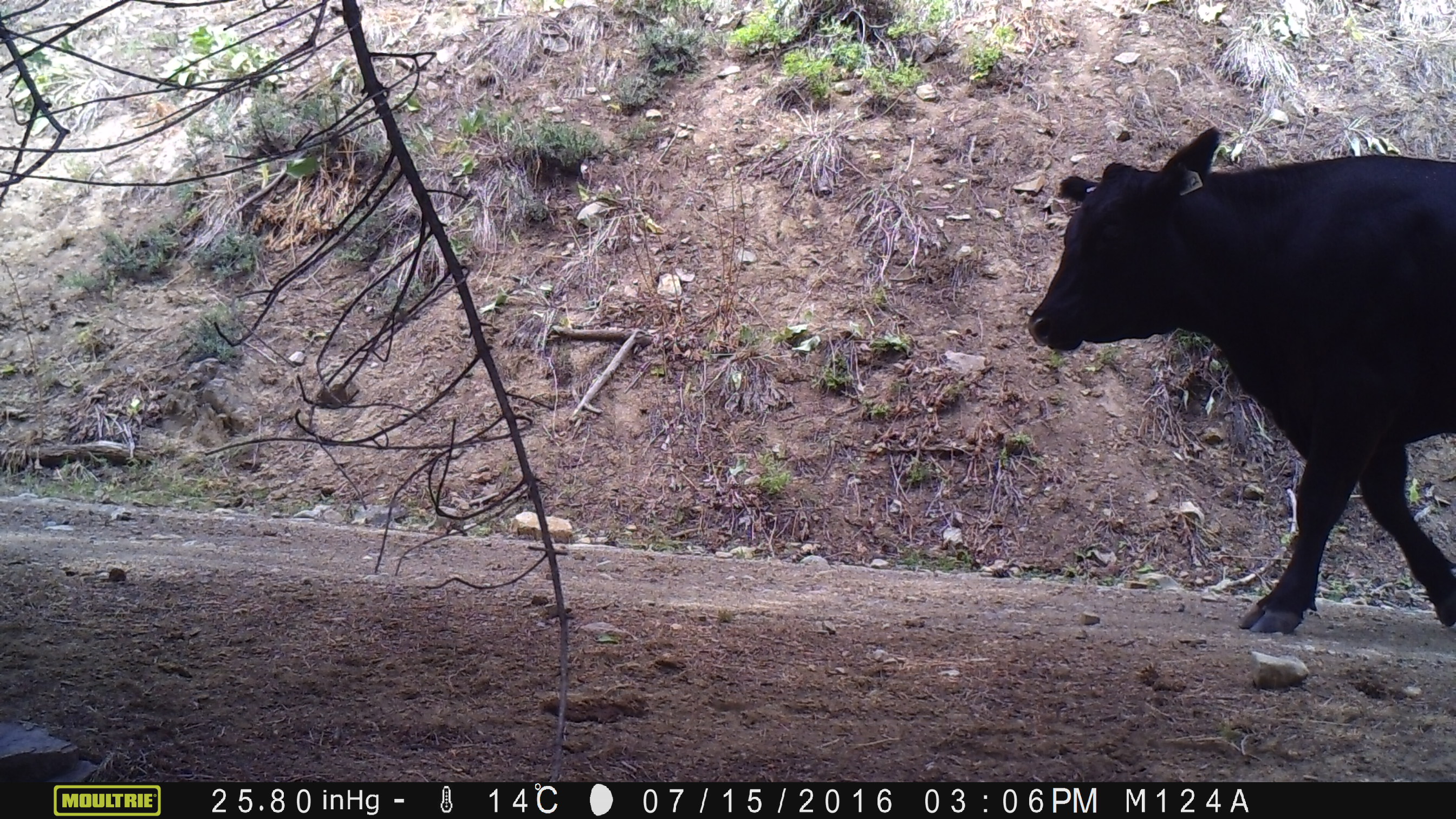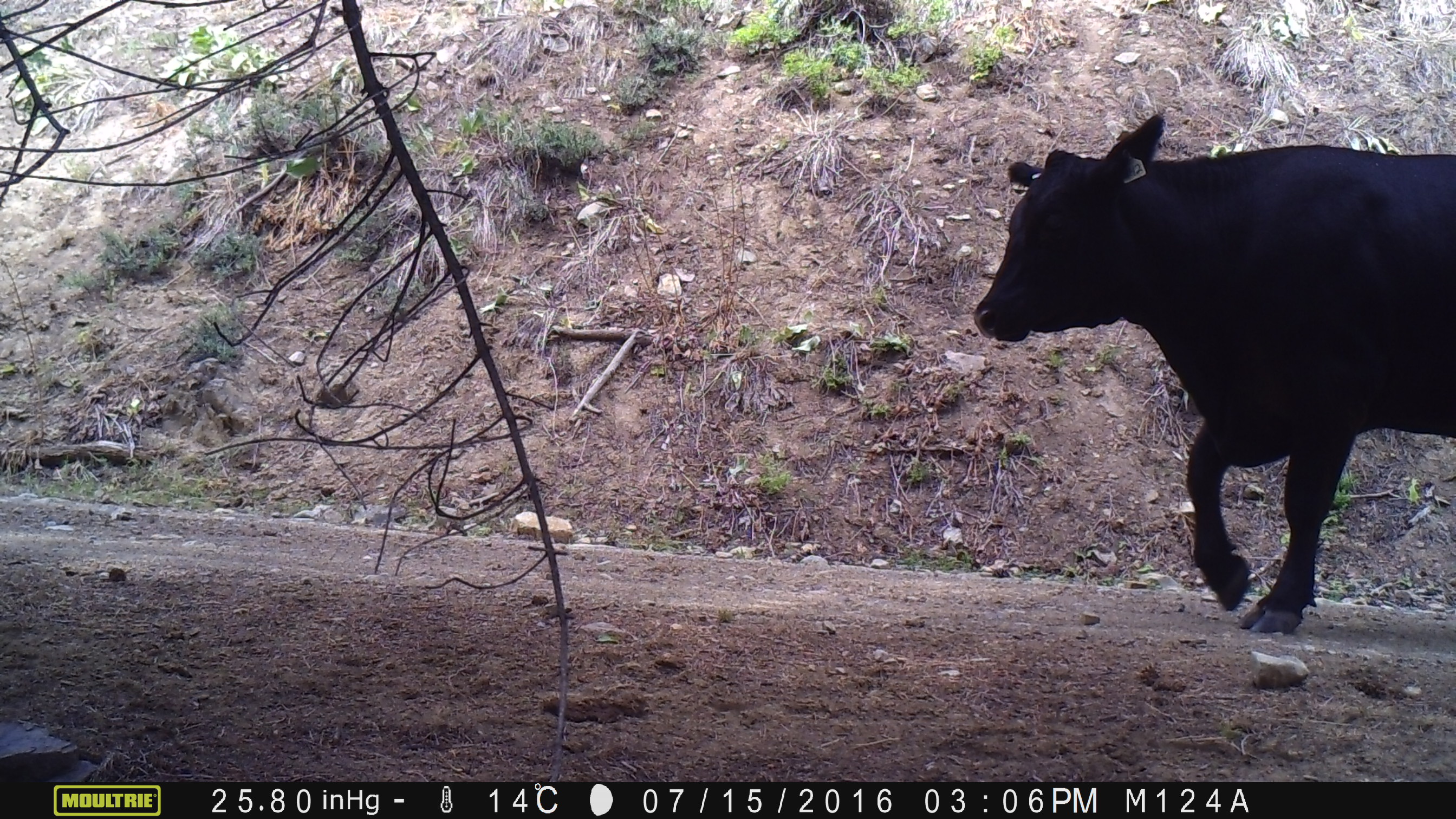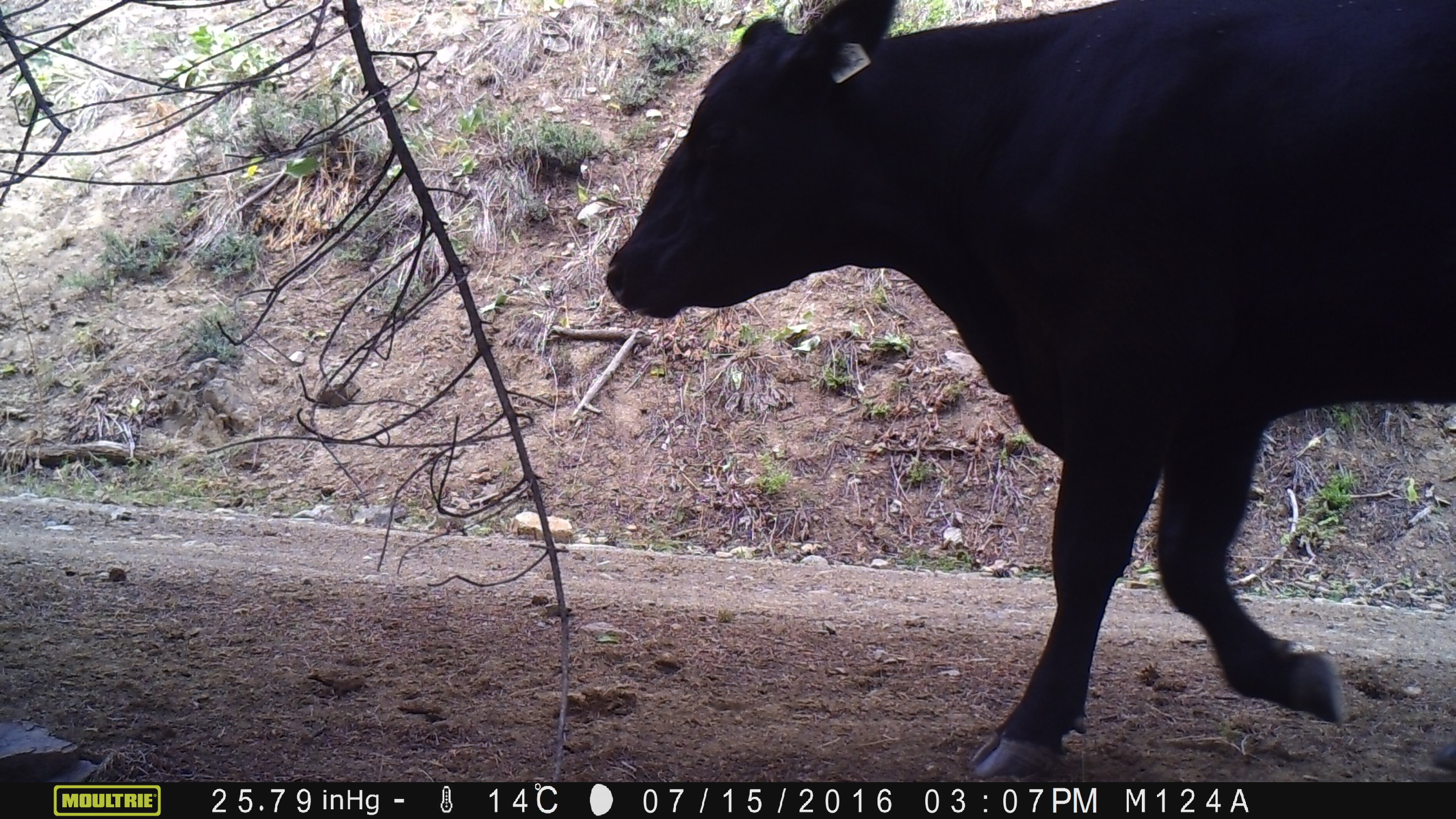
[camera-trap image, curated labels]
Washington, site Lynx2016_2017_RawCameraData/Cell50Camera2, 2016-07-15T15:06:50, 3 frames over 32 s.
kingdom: Animalia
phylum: Chordata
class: Mammalia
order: Artiodactyla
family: Bovidae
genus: Bos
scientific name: Bos taurus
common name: domestic cattle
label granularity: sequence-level